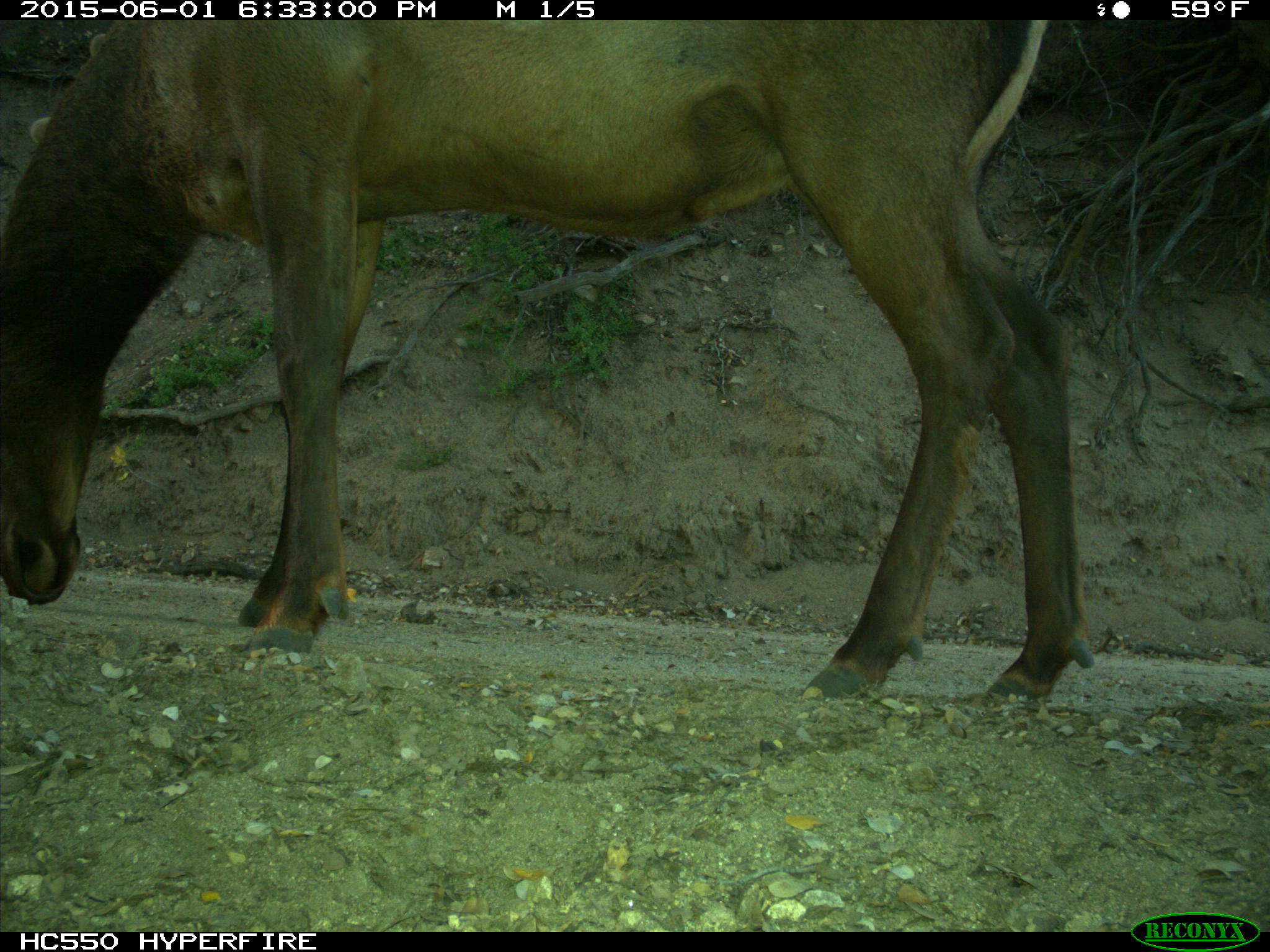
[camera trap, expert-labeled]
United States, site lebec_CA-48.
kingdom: Animalia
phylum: Chordata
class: Mammalia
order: Artiodactyla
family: Cervidae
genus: Cervus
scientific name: Cervus canadensis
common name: elk